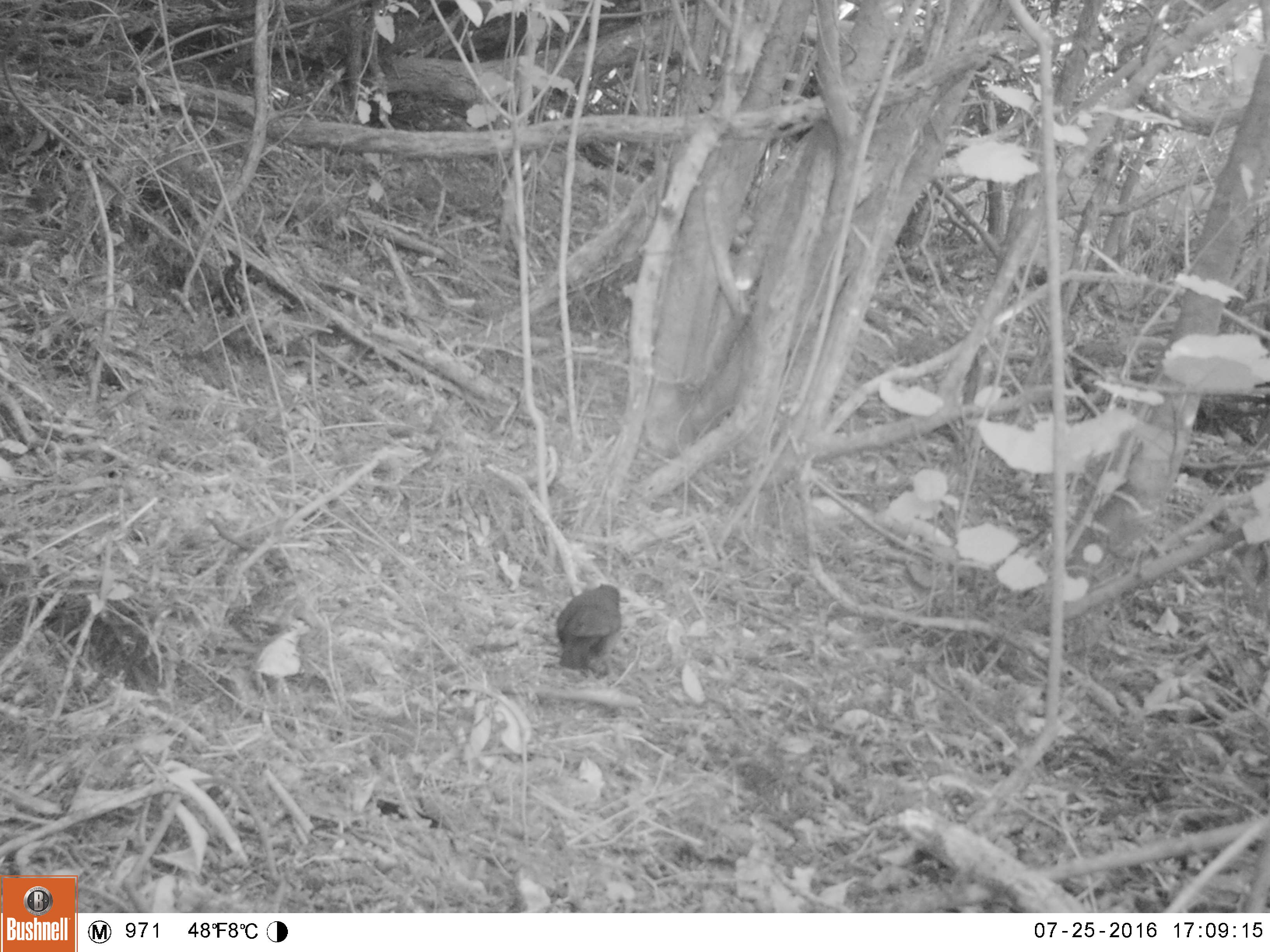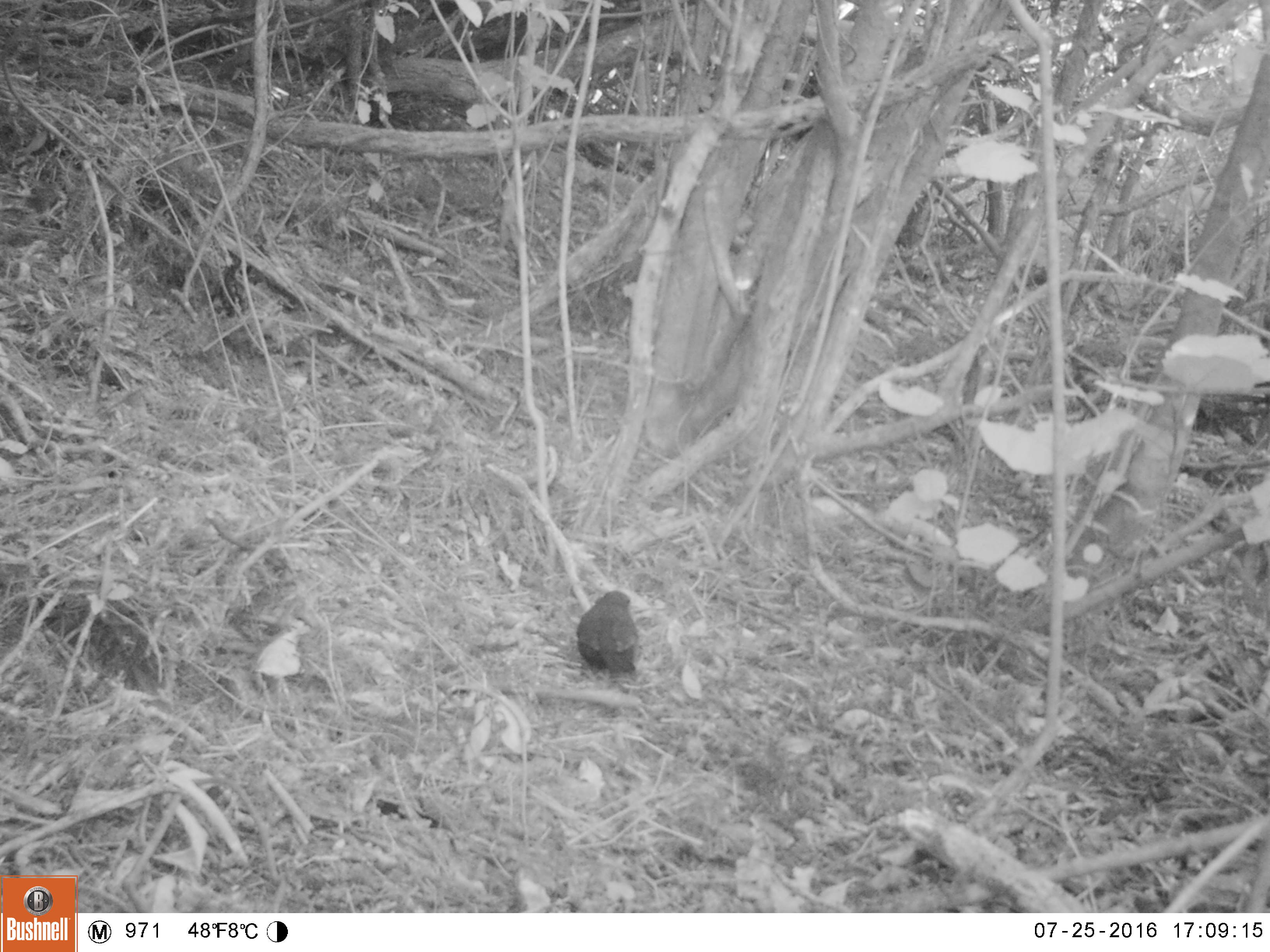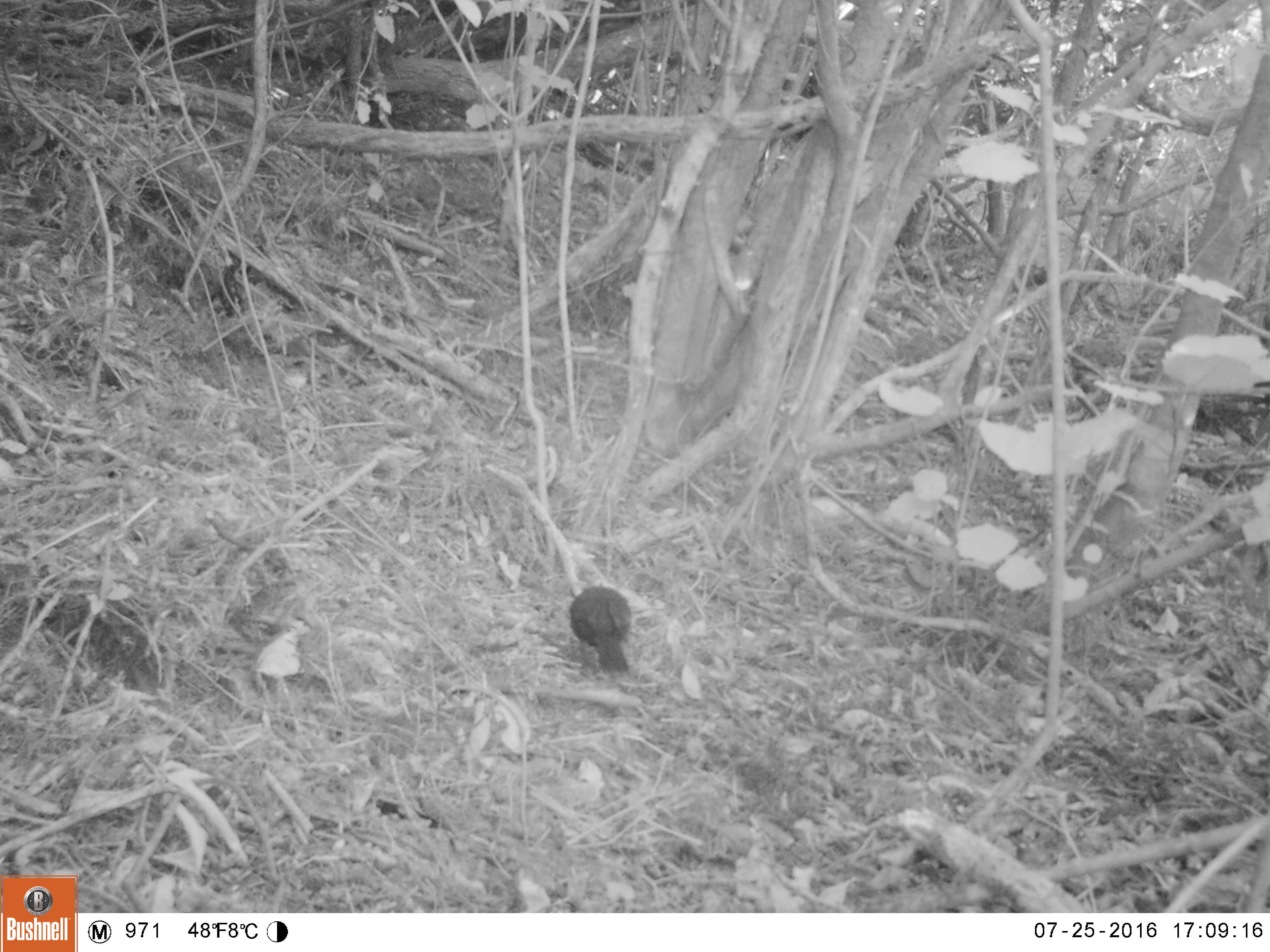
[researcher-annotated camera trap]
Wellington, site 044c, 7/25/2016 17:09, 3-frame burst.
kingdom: Animalia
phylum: Chordata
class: Aves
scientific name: Aves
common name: bird